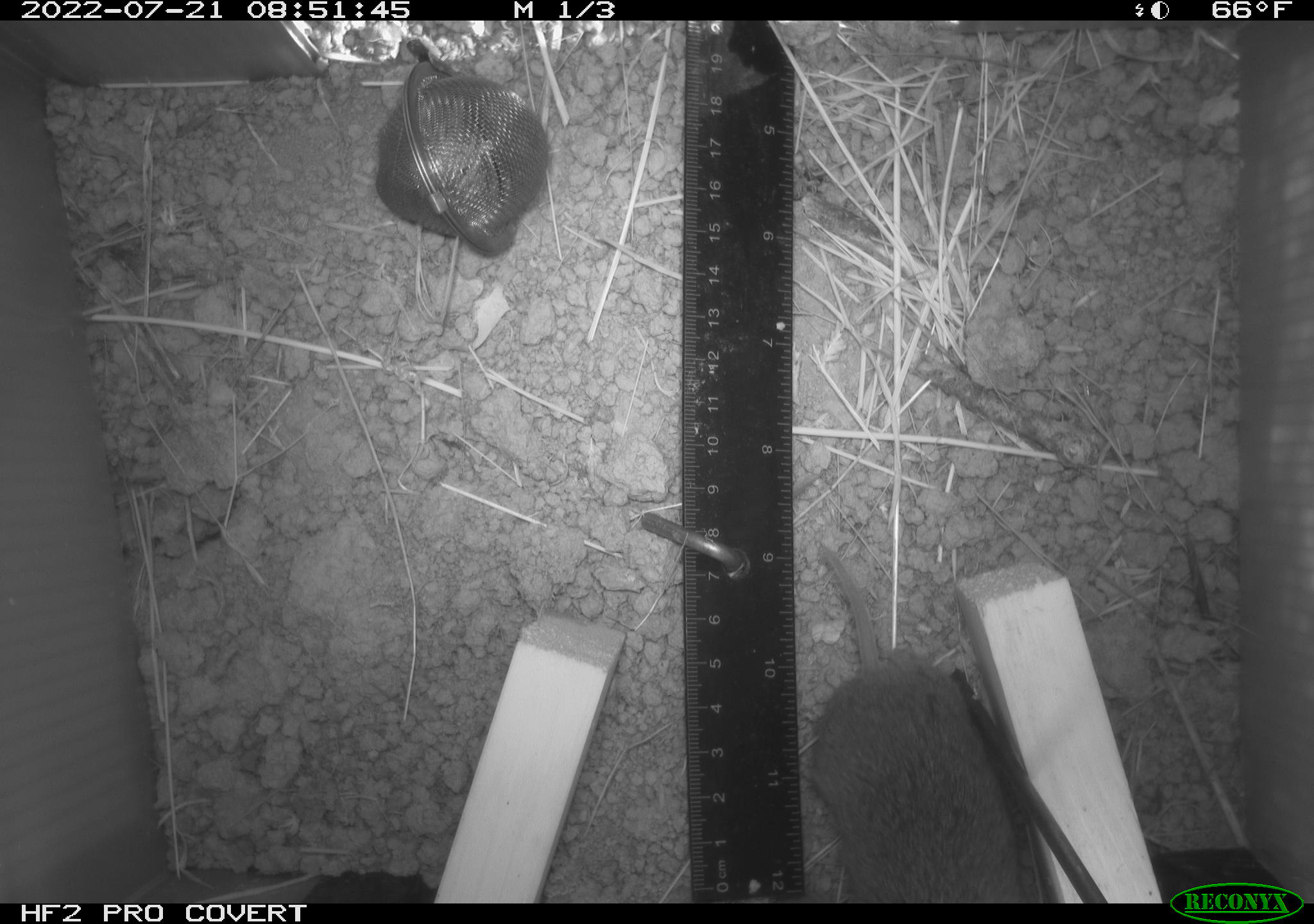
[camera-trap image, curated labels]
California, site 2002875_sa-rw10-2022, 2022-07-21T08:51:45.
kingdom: Animalia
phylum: Chordata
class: Mammalia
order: Rodentia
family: Cricetidae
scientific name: Arvicolinae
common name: voles, lemmings, and muskrats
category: arvicolinae subfamily